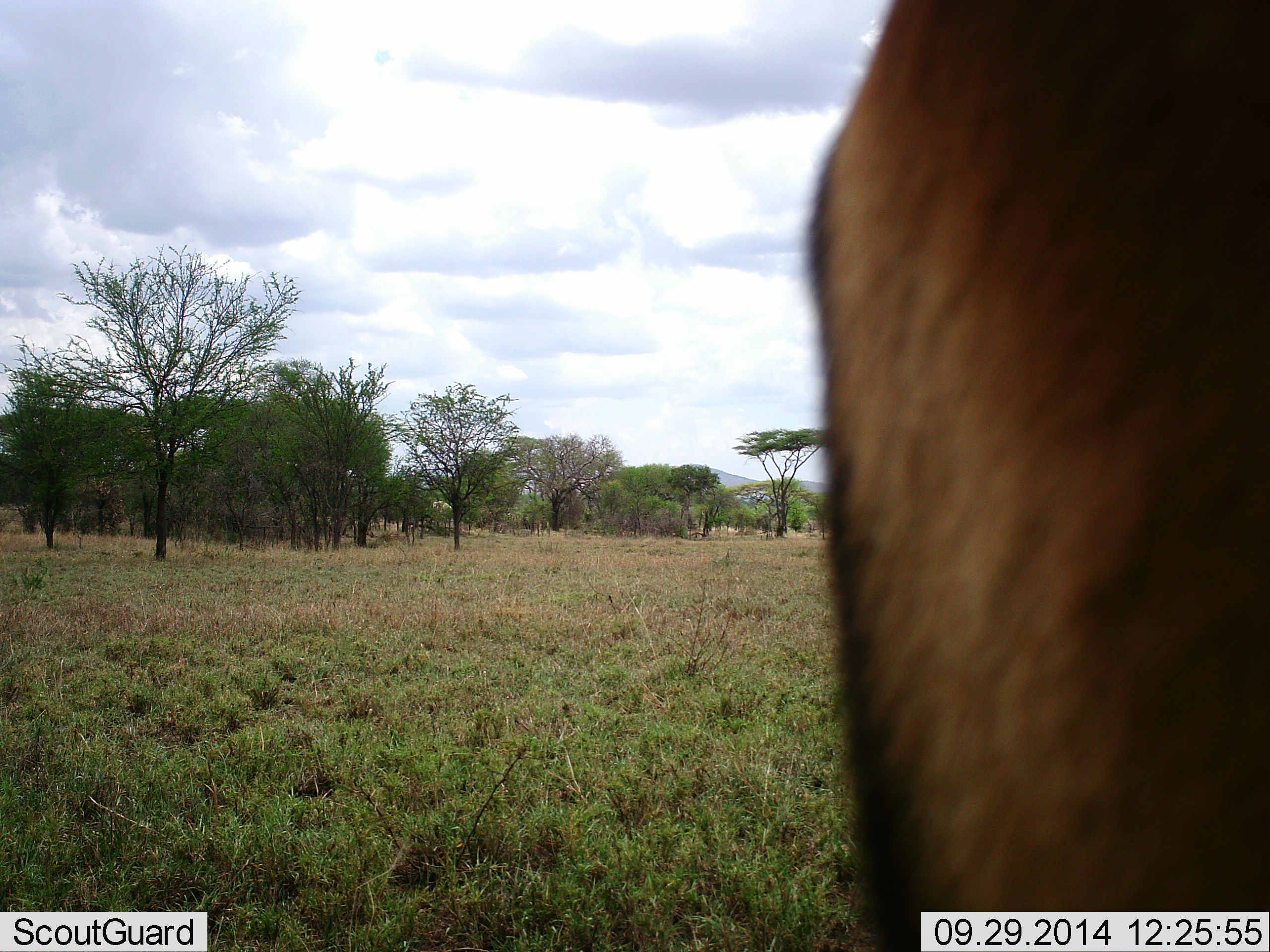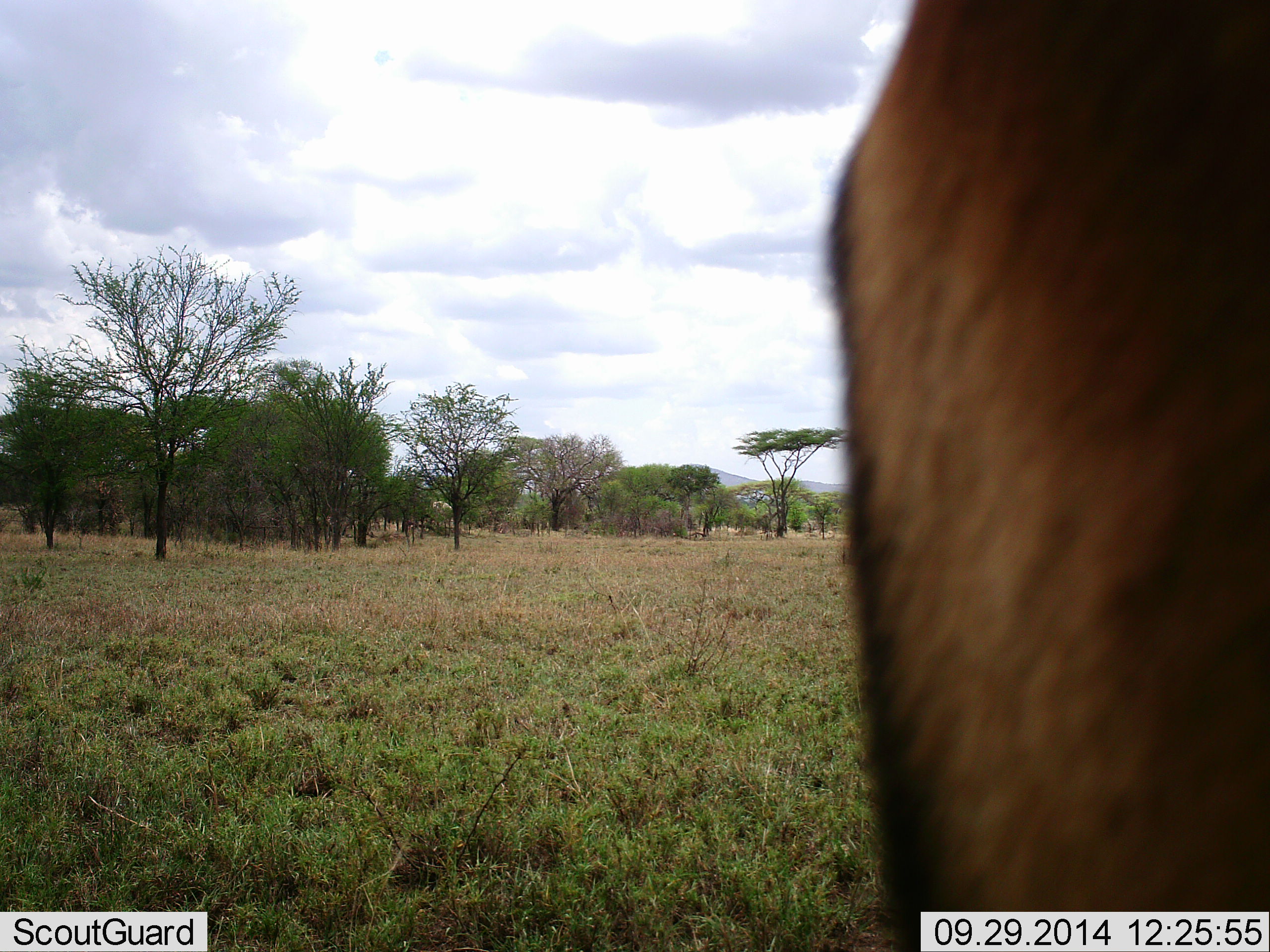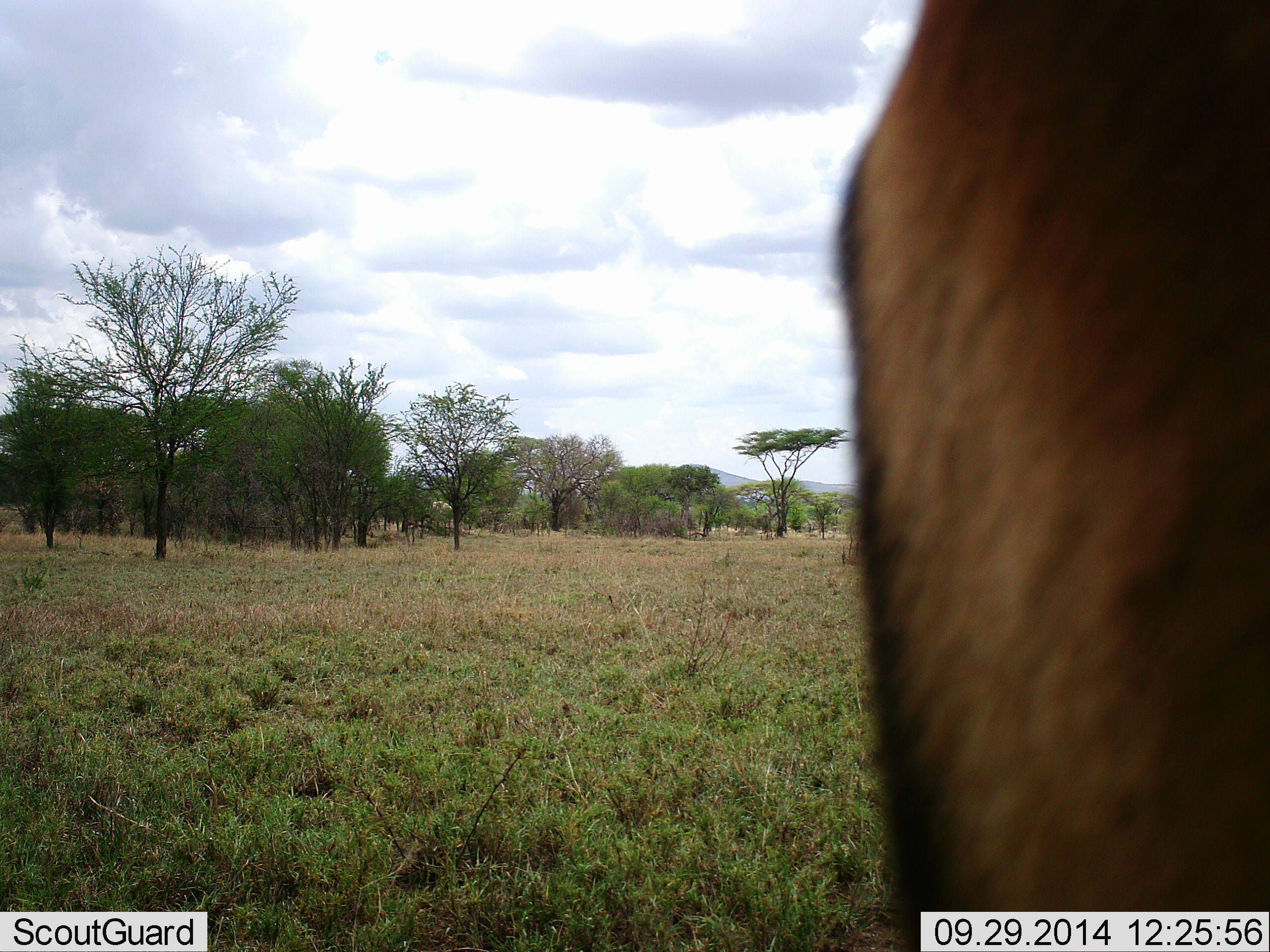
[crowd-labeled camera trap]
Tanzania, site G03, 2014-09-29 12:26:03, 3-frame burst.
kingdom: Animalia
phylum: Chordata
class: Mammalia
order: Artiodactyla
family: Bovidae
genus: Eudorcas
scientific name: Eudorcas thomsonii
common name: thomson's gazelle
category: gazellethomsons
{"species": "gazellethomsons (thomson's gazelle) (Eudorcas thomsonii)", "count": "1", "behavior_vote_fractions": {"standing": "86%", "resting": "0%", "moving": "14%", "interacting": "0%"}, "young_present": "0%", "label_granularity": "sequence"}